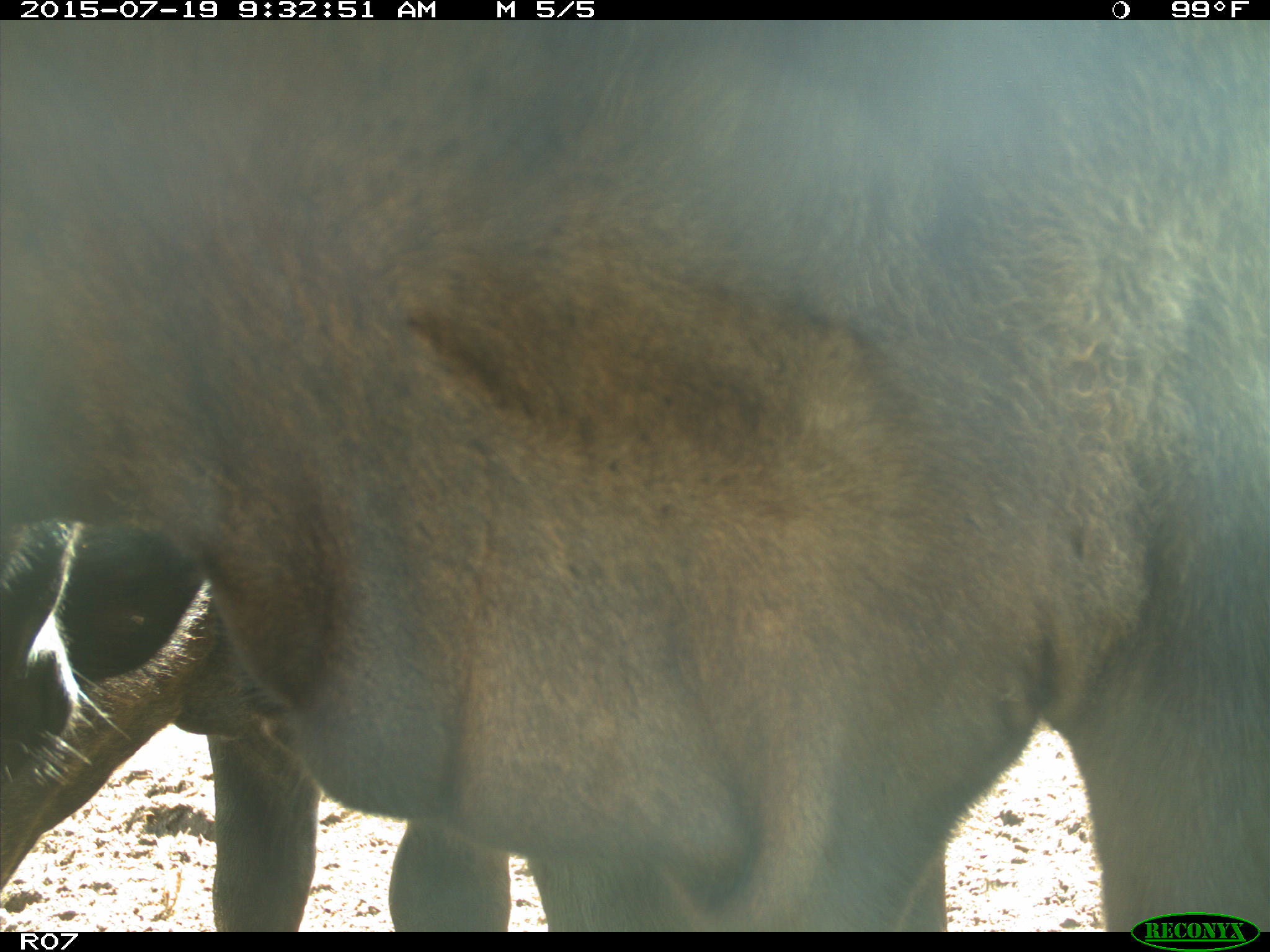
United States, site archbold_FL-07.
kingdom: Animalia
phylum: Chordata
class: Mammalia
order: Artiodactyla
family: Bovidae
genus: Bos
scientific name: Bos taurus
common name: domestic cow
Bos taurus (domestic cow).